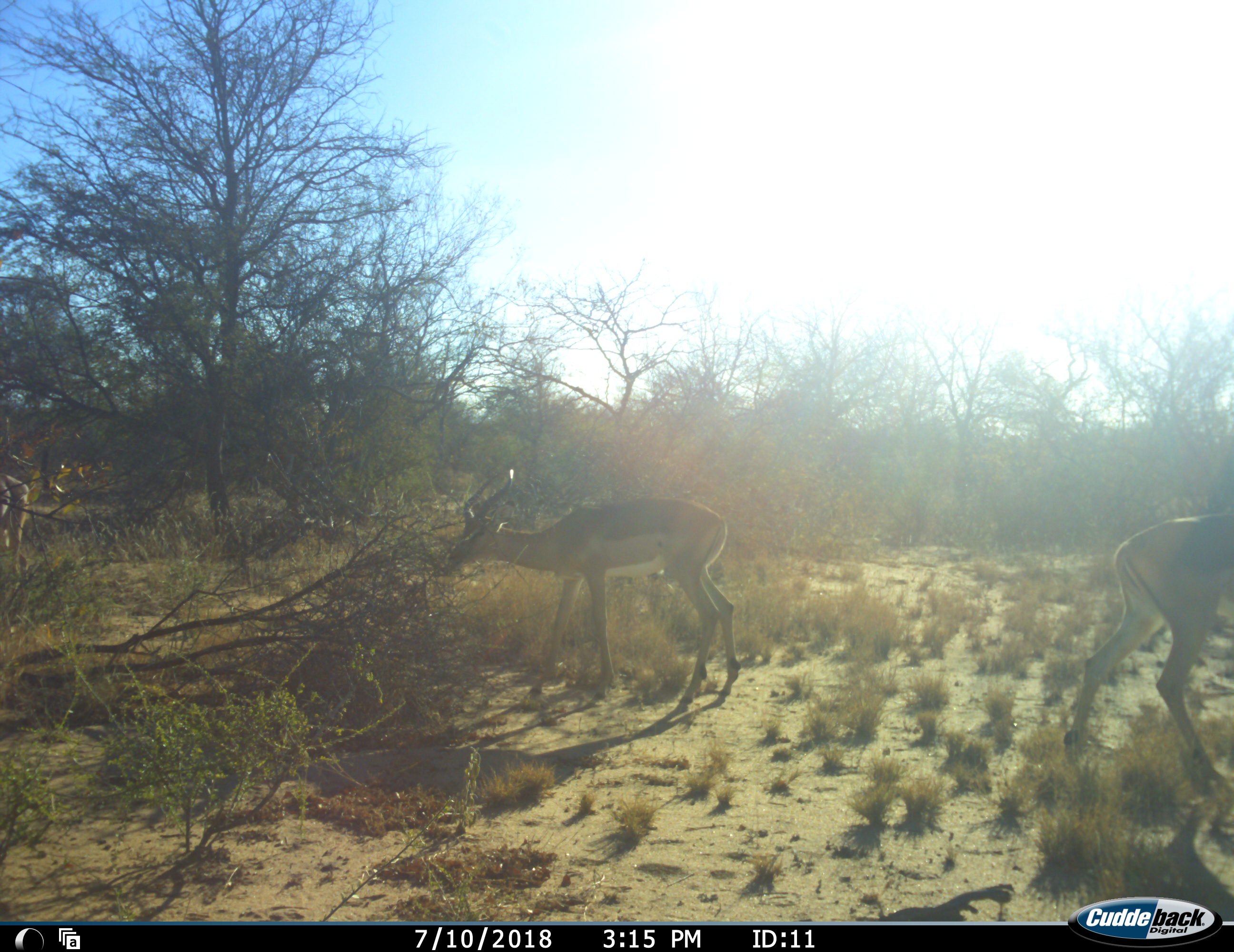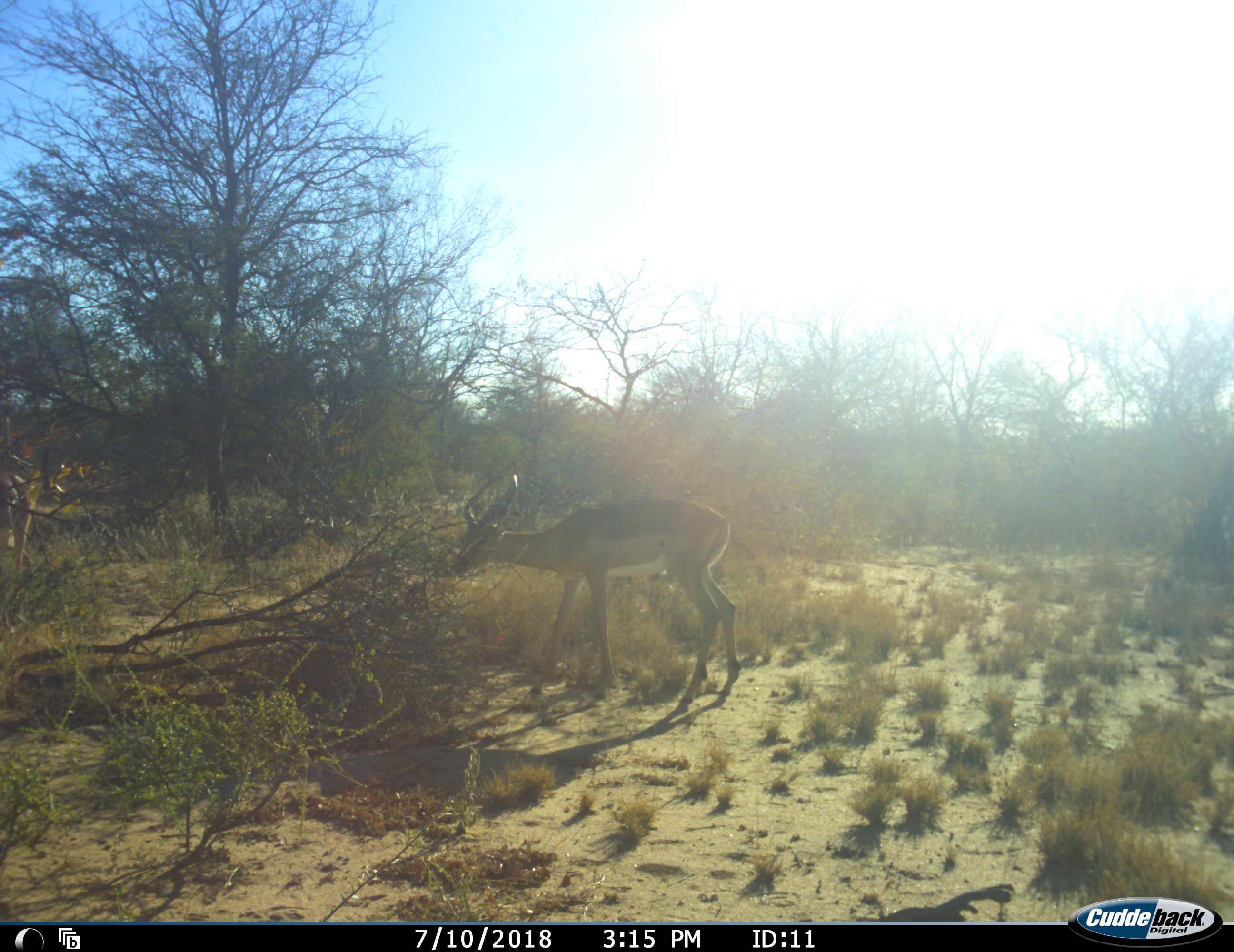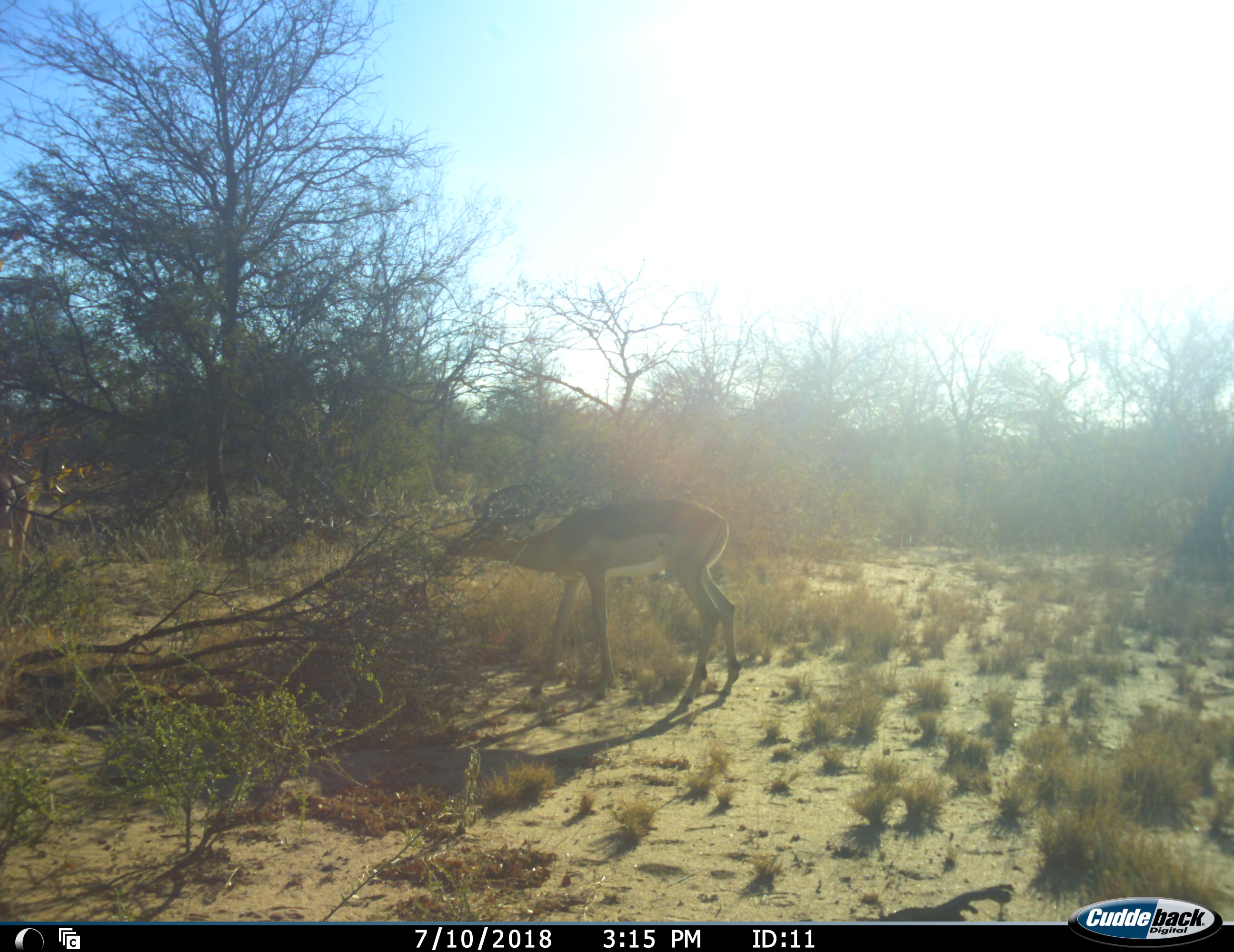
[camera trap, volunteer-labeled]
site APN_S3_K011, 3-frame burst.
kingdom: Animalia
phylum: Chordata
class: Mammalia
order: Artiodactyla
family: Bovidae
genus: Aepyceros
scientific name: Aepyceros melampus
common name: impala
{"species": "impala (Aepyceros melampus)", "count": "2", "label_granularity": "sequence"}